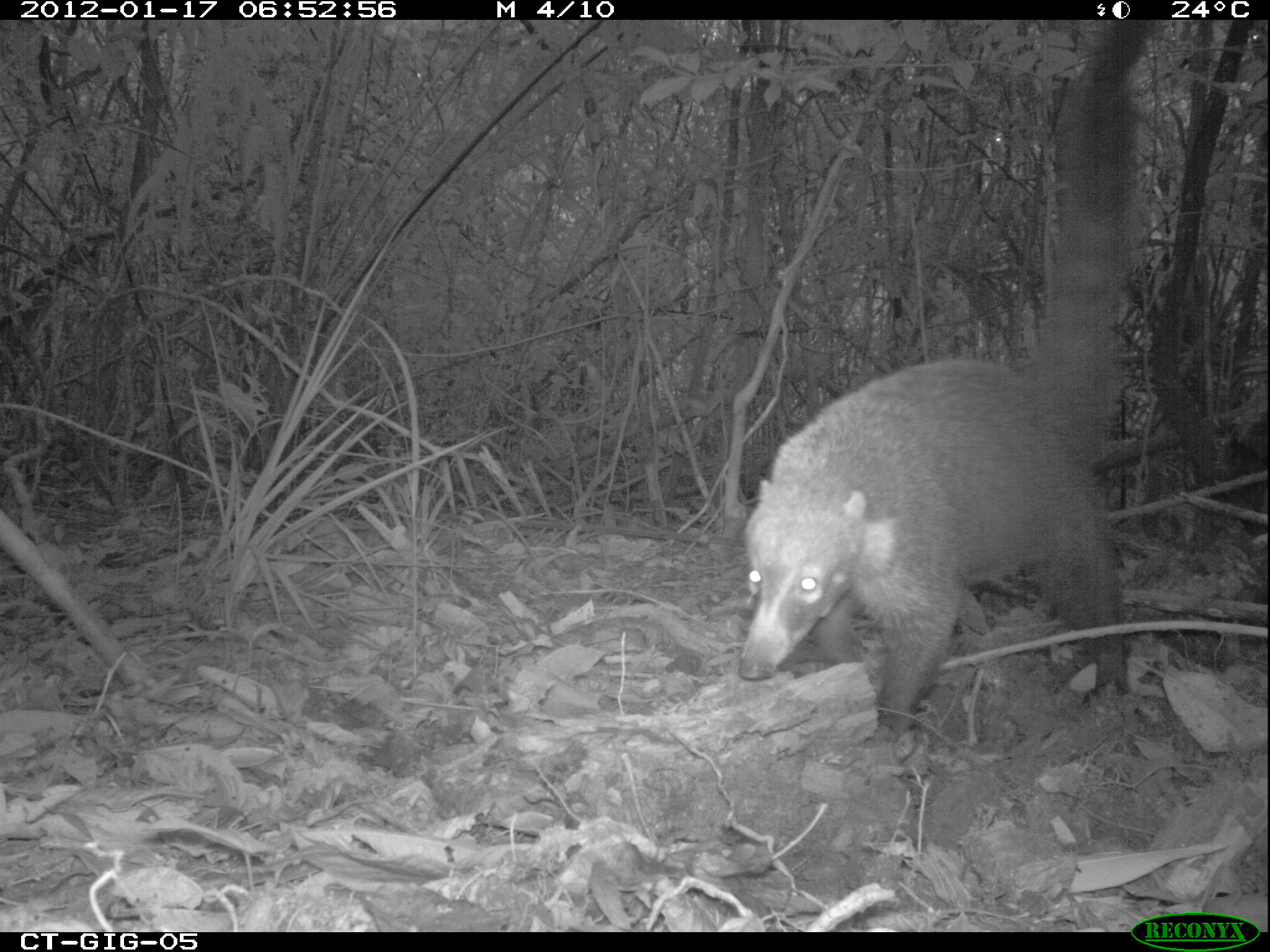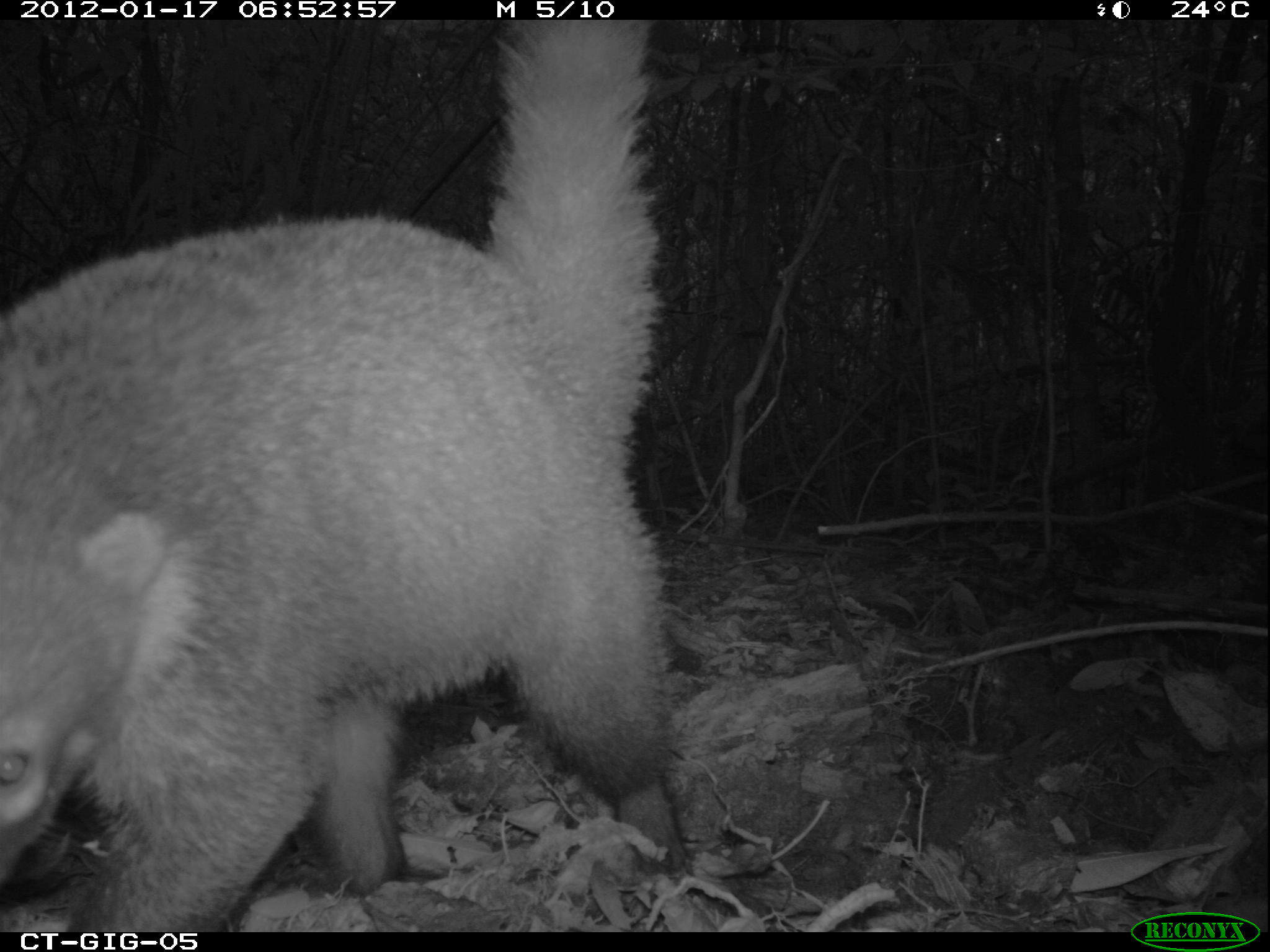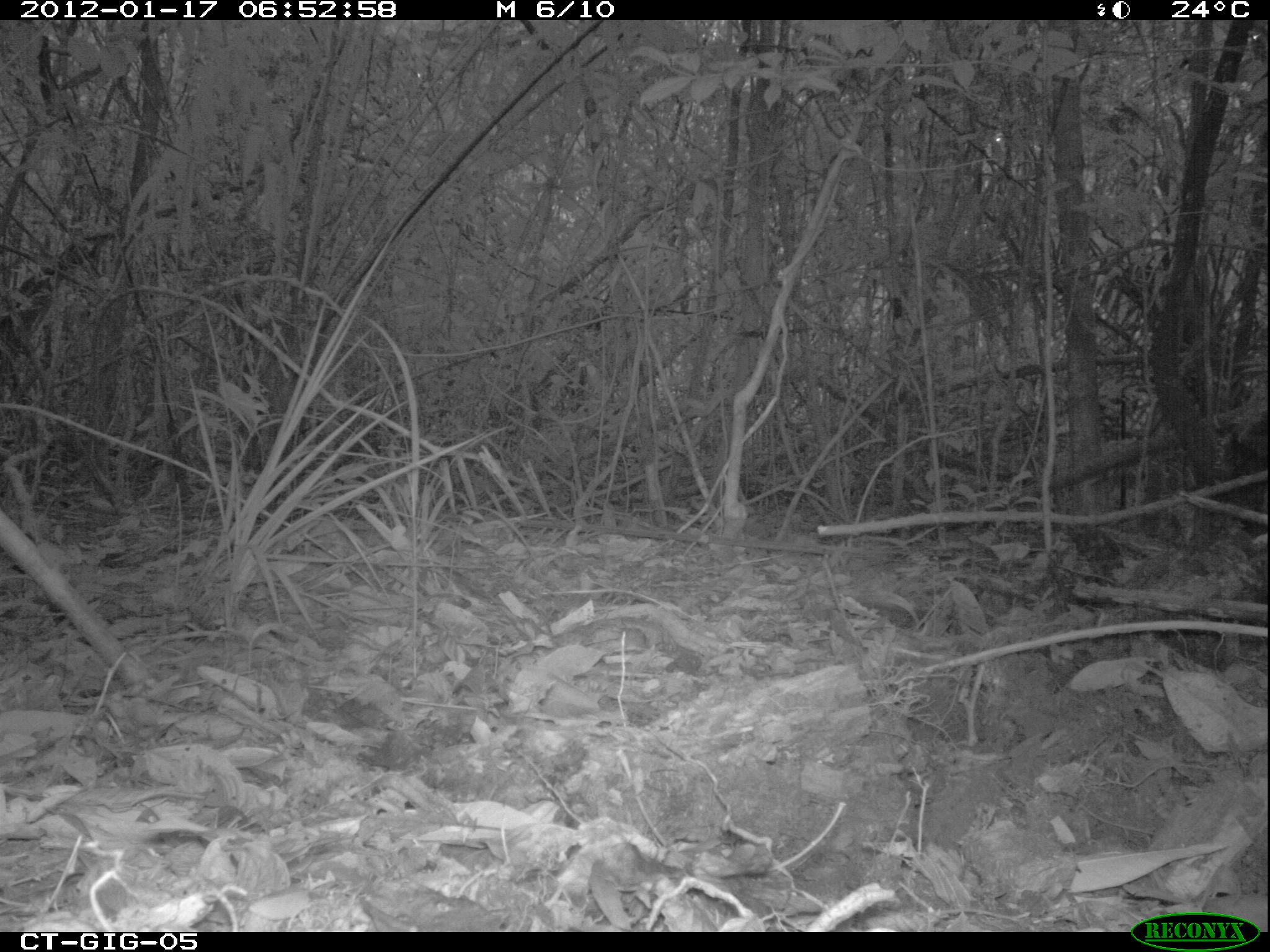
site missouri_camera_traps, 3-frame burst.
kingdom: Animalia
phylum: Chordata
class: Mammalia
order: Carnivora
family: Procyonidae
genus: Nasua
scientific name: Nasua narica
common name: white-nosed coati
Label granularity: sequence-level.